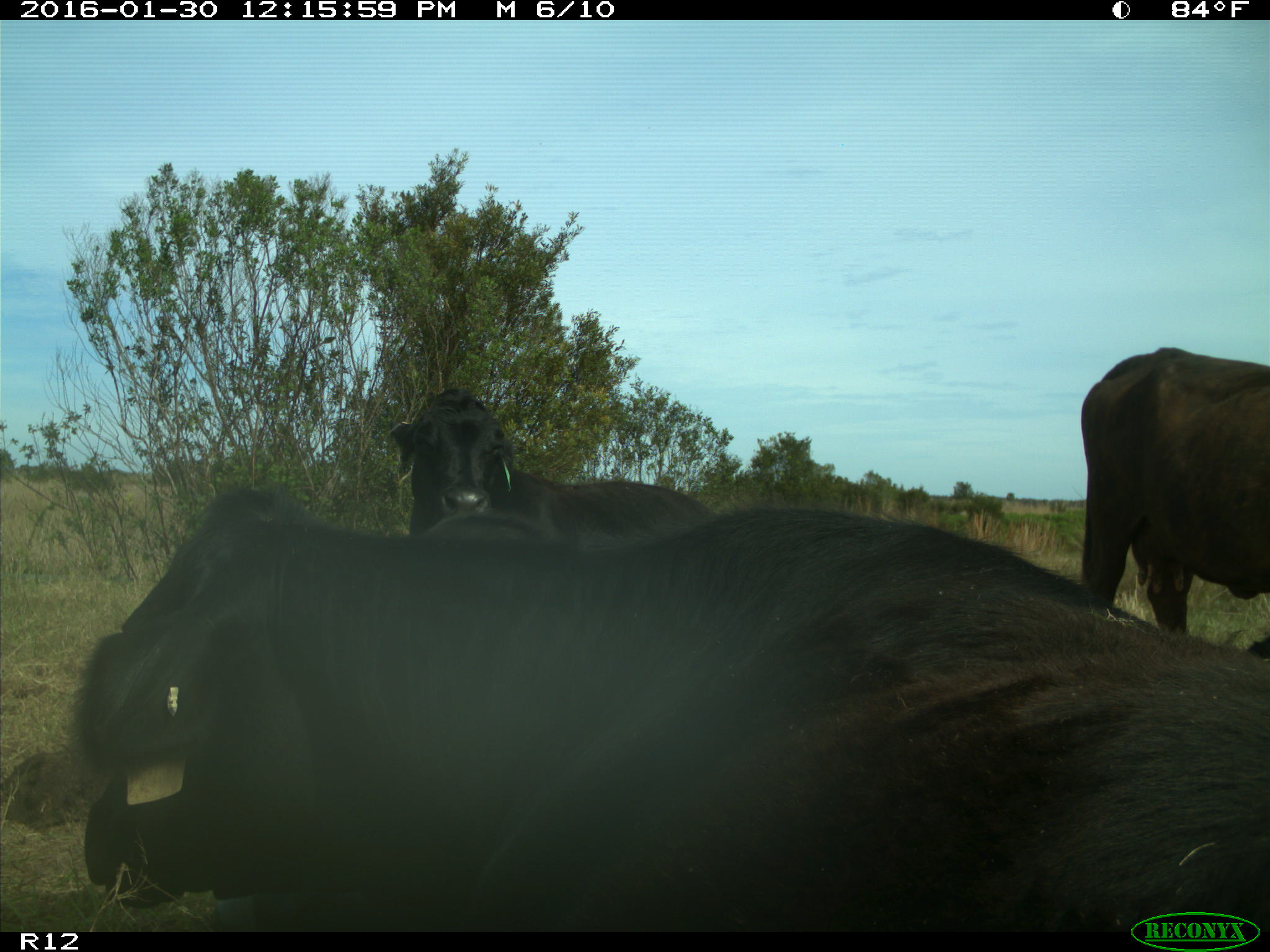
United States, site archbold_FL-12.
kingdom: Animalia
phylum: Chordata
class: Mammalia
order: Artiodactyla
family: Bovidae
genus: Bos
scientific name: Bos taurus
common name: domestic cow